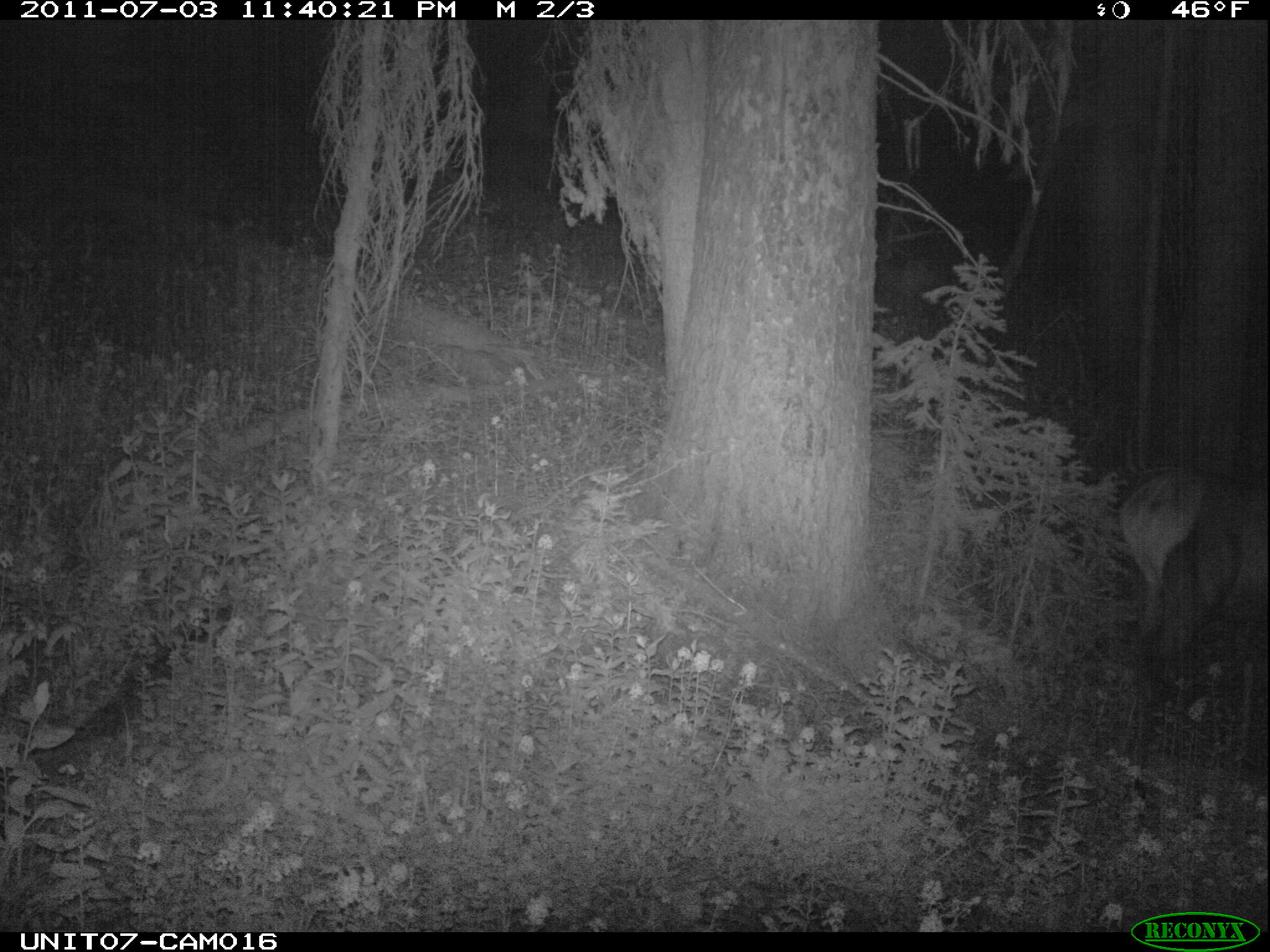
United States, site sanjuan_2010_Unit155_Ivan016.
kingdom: Animalia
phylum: Chordata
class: Mammalia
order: Artiodactyla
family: Cervidae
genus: Cervus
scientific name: Cervus elaphus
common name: red deer